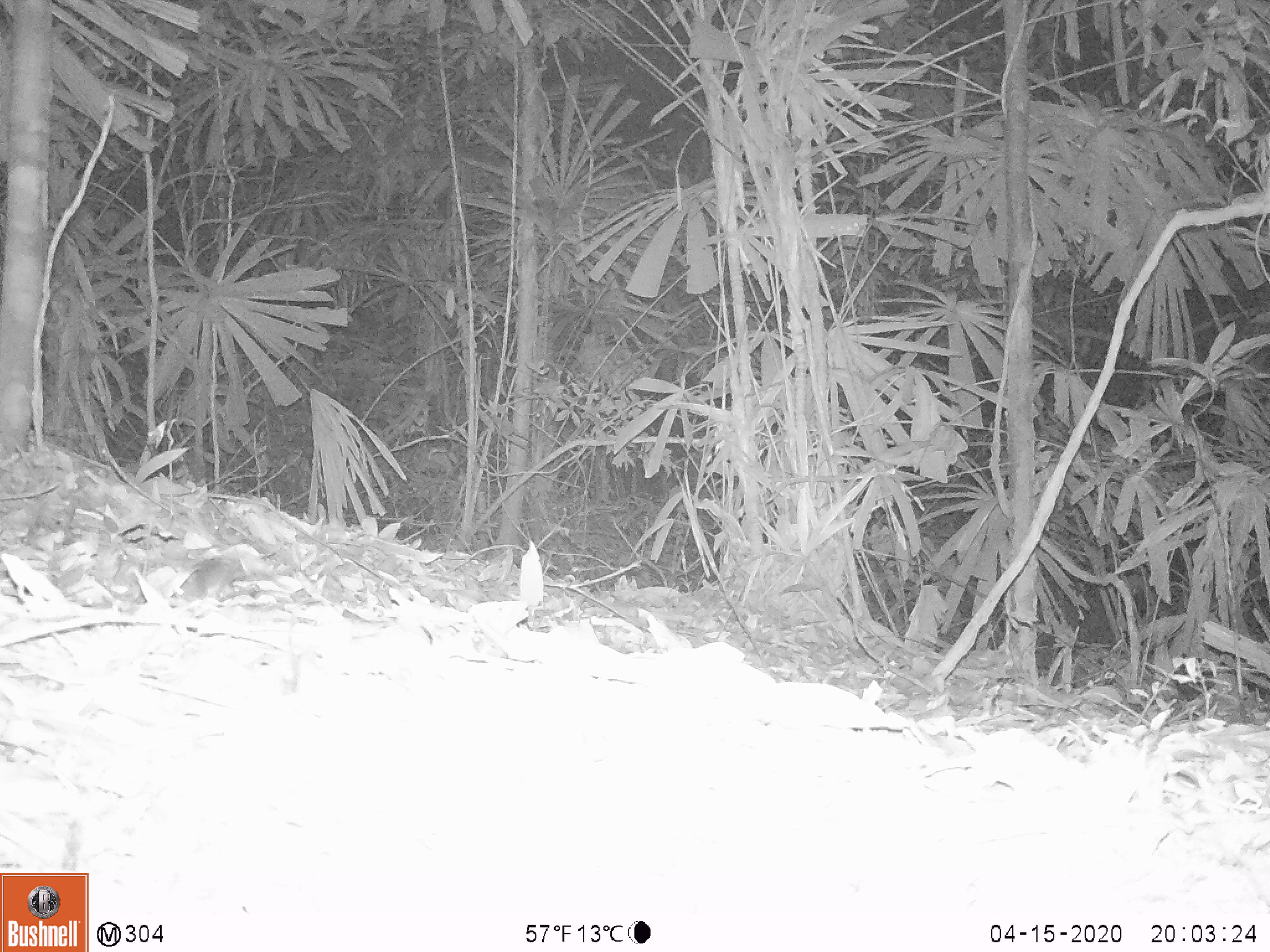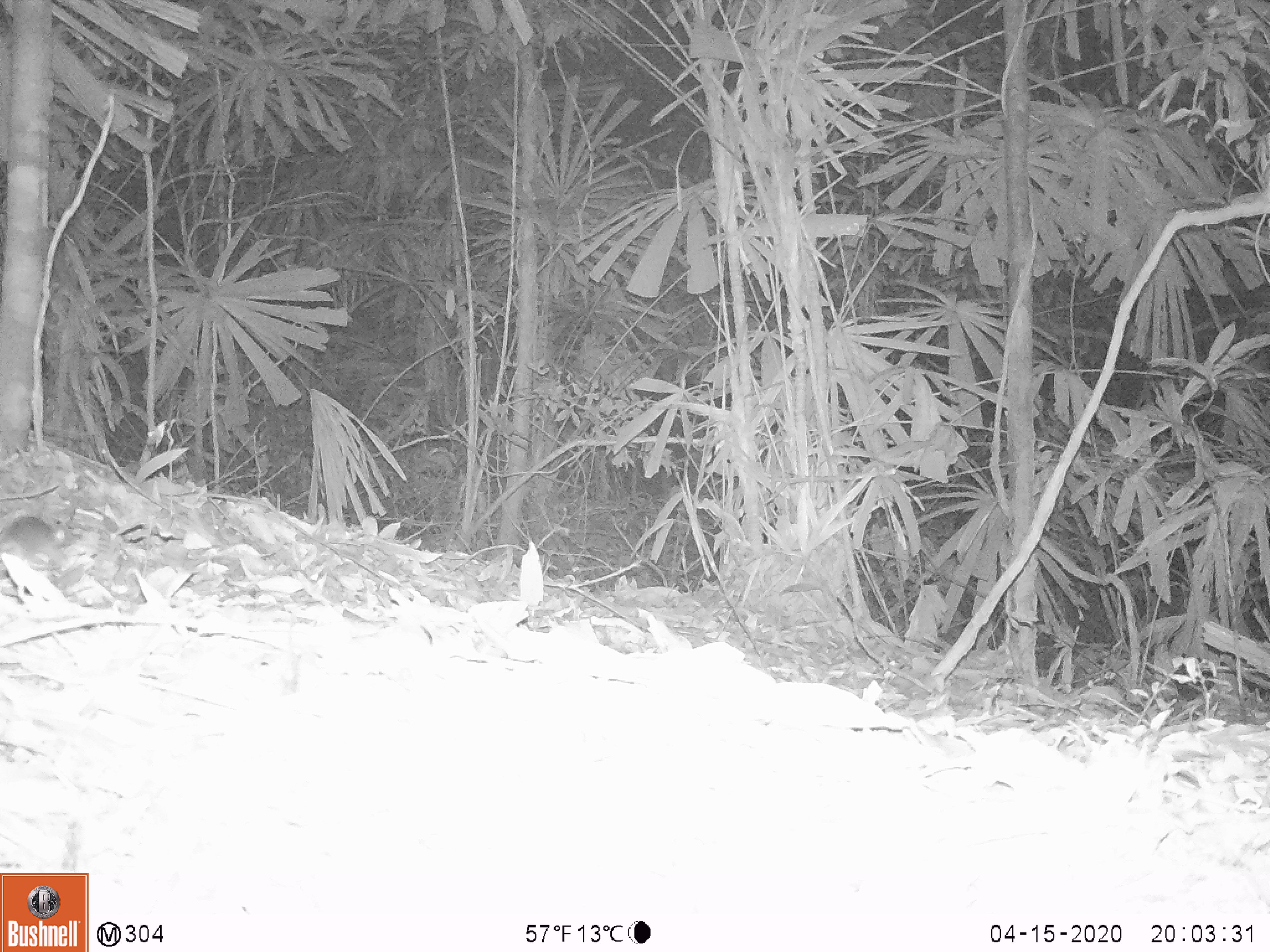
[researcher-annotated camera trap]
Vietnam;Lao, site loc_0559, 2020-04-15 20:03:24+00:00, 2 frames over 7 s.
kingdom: Animalia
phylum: Chordata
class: Mammalia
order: Rodentia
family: Muridae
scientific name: Muridae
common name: old-world mice and rats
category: unidentified murid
Unidentified murid (old-world mice and rats) (Muridae). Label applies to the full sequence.